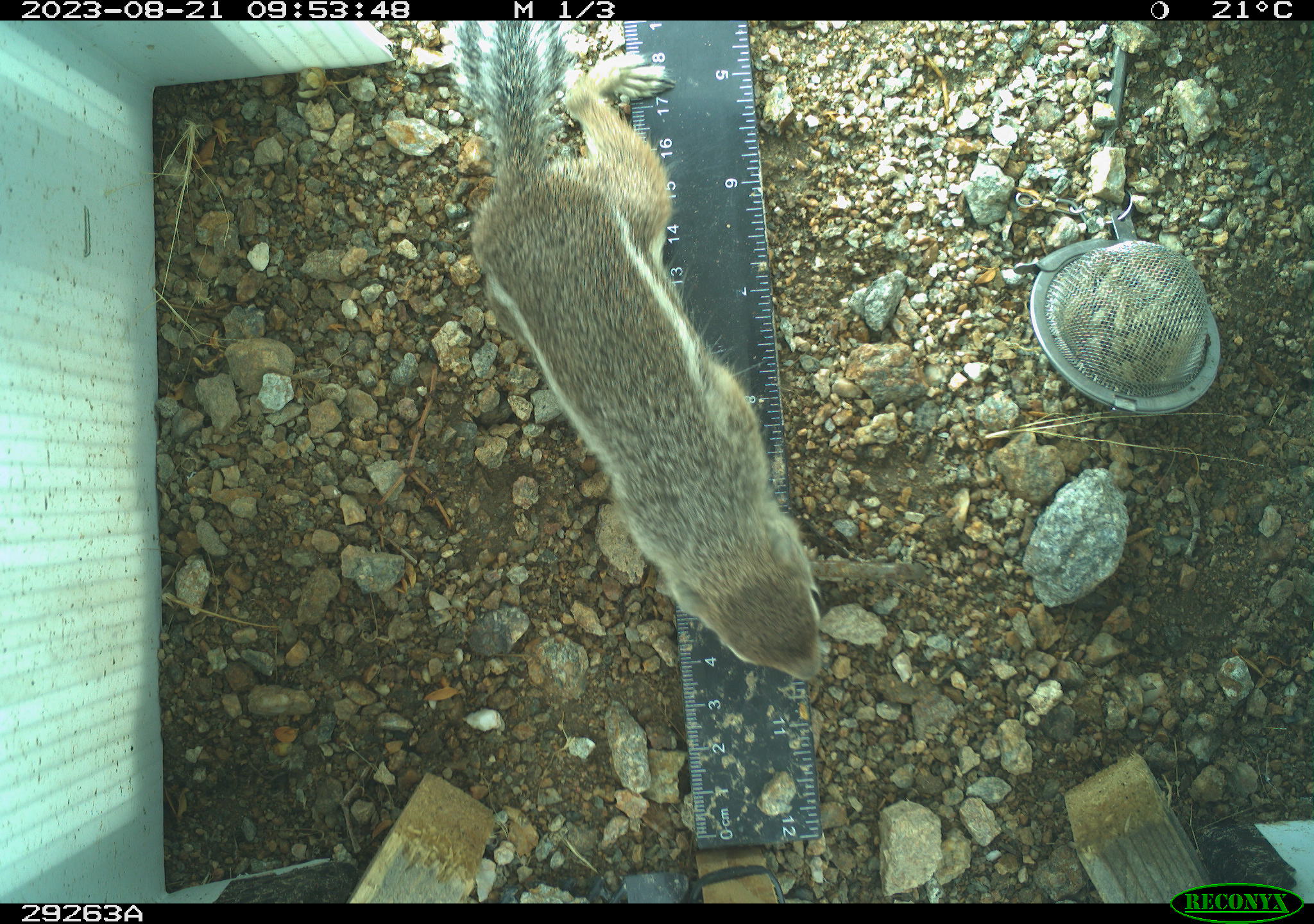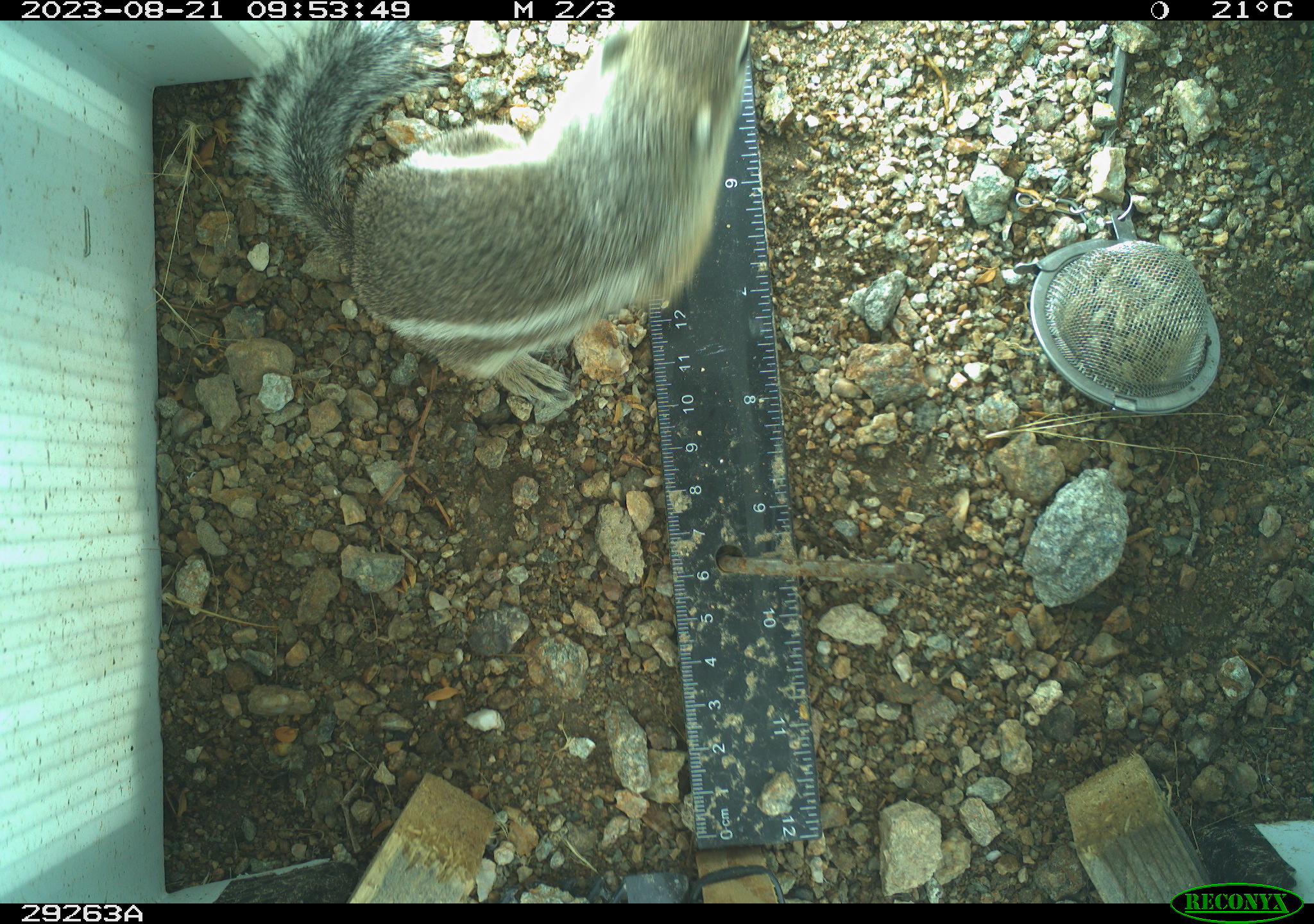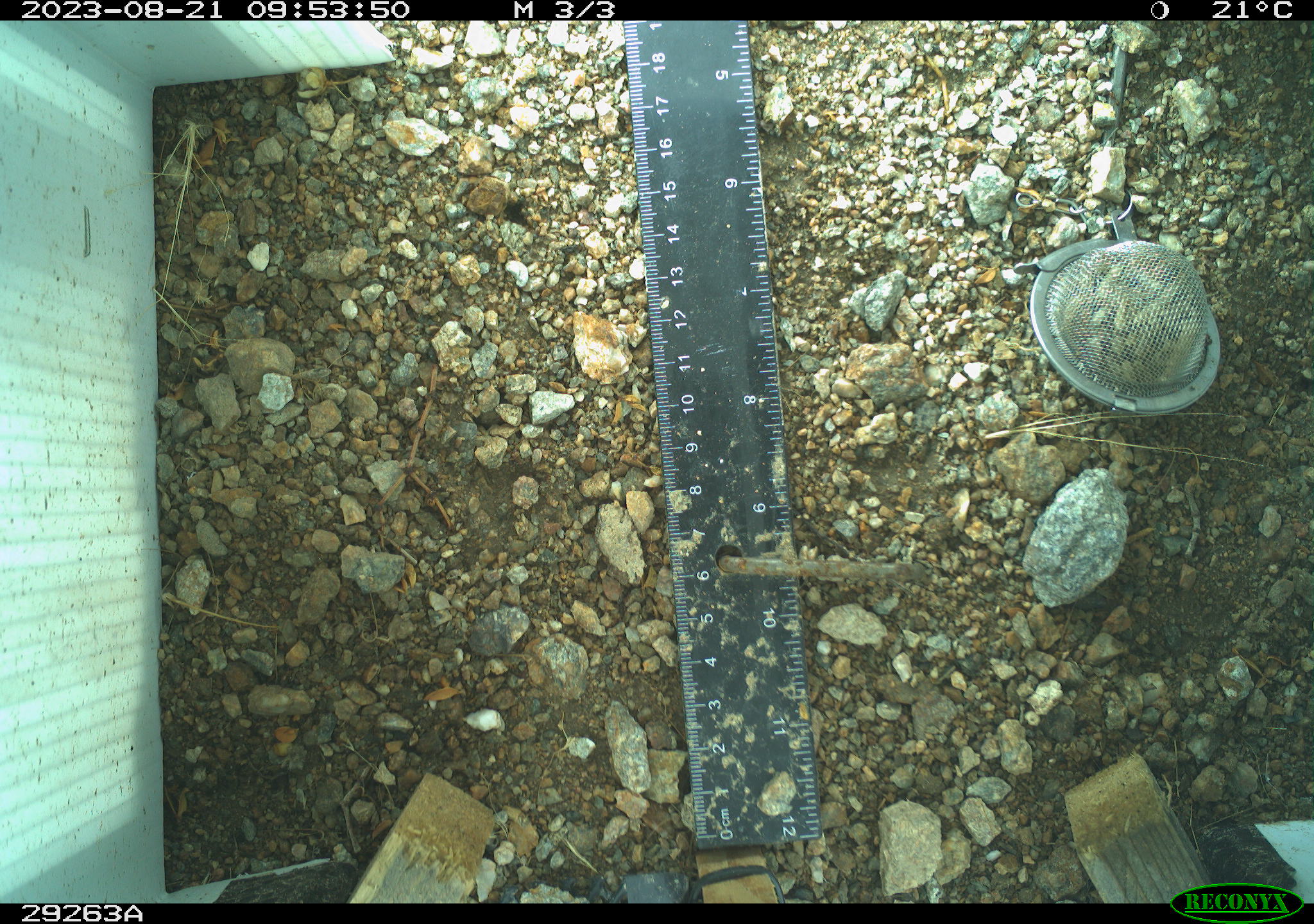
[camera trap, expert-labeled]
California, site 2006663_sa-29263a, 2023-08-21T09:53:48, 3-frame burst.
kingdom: Animalia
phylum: Chordata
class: Mammalia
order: Rodentia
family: Sciuridae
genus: Ammospermophilus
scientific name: Ammospermophilus leucurus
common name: white-tailed antelope squirrel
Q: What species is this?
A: White-tailed antelope squirrel (Ammospermophilus leucurus).